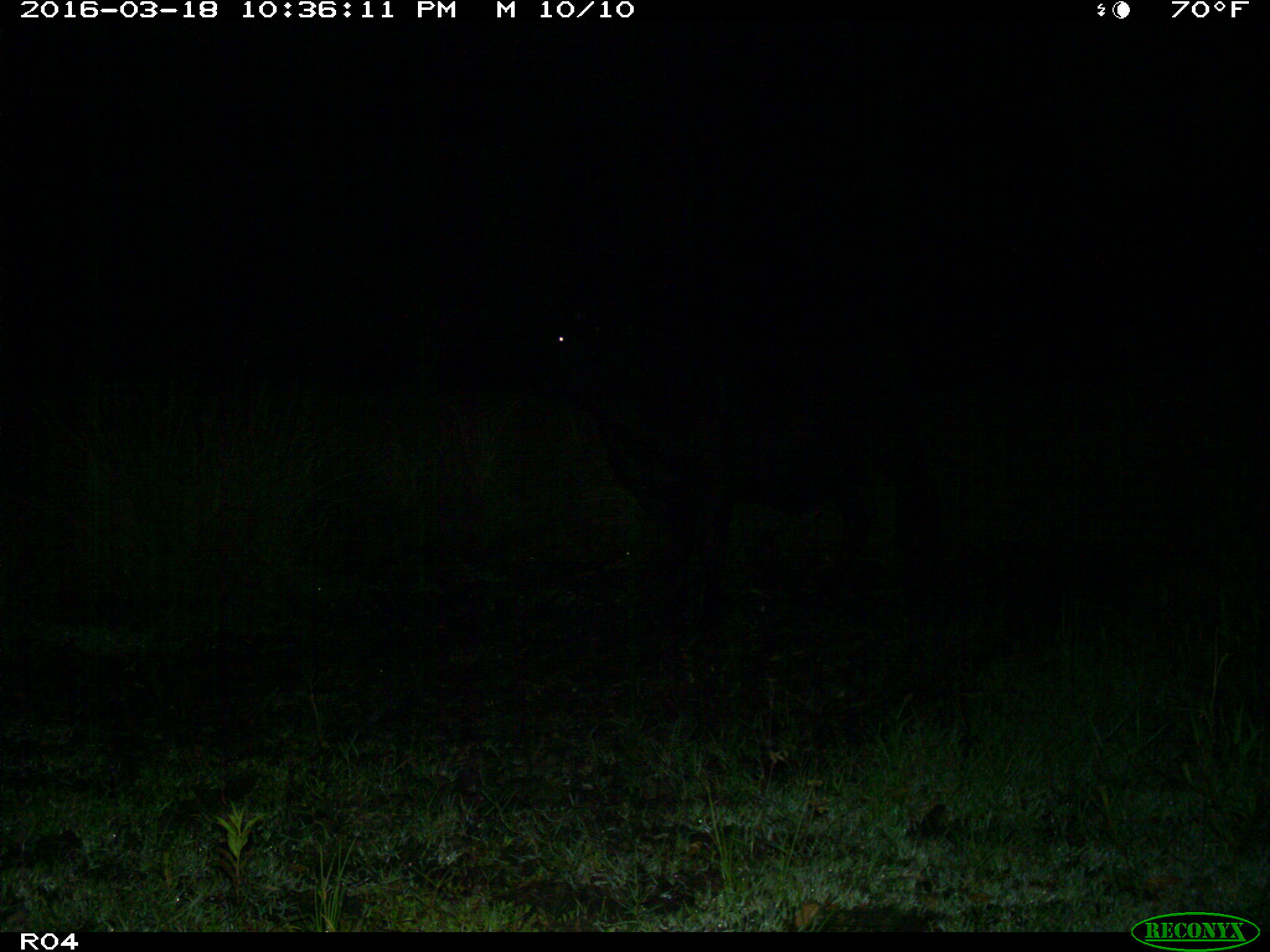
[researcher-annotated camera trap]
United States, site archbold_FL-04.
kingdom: Animalia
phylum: Chordata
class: Mammalia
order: Artiodactyla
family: Bovidae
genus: Bos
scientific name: Bos taurus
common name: domestic cow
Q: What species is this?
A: Bos taurus (domestic cow).